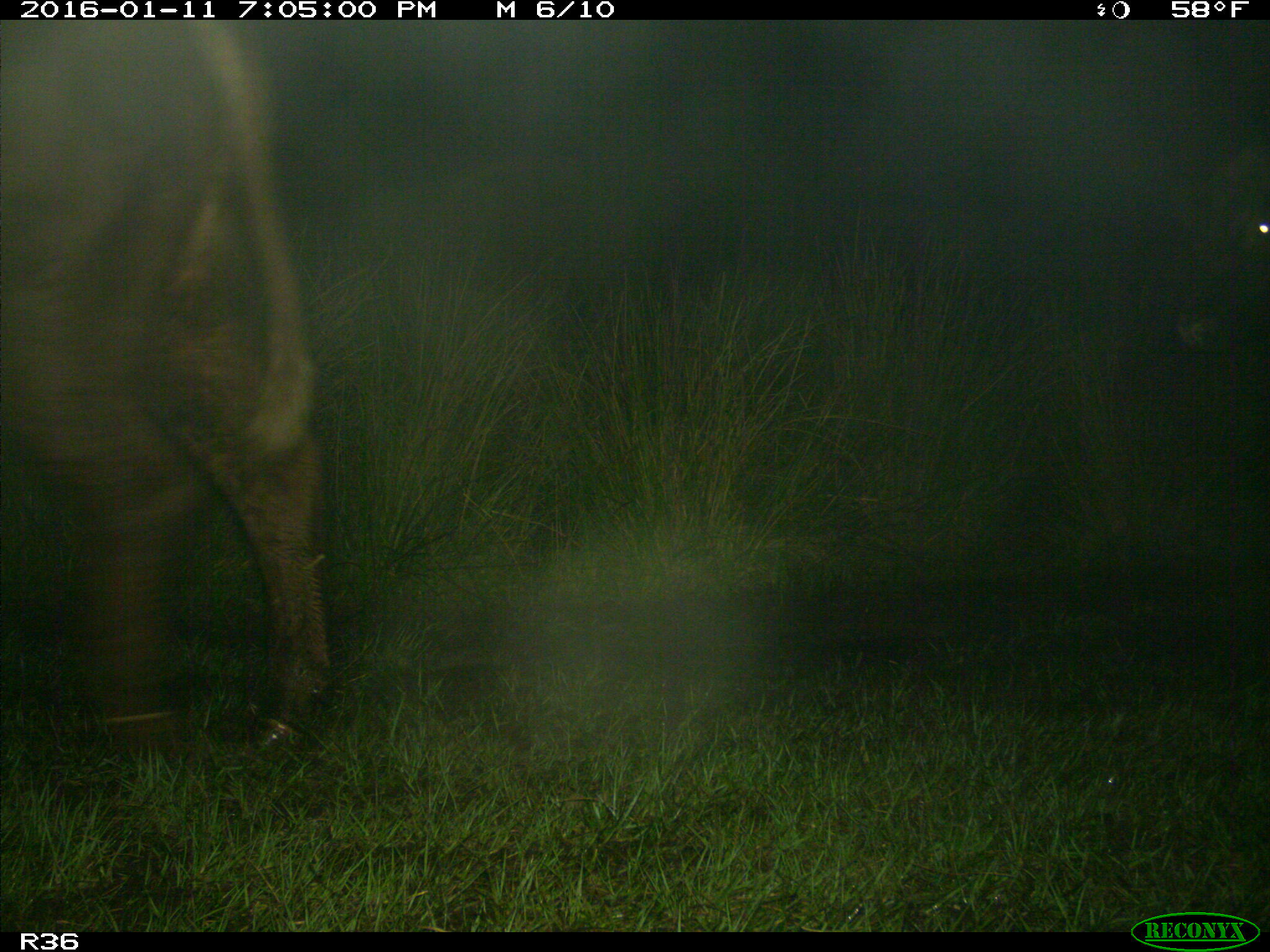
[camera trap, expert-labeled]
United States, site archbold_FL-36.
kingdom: Animalia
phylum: Chordata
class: Mammalia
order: Artiodactyla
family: Bovidae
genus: Bos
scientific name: Bos taurus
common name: domestic cow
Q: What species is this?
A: Bos taurus (domestic cow).